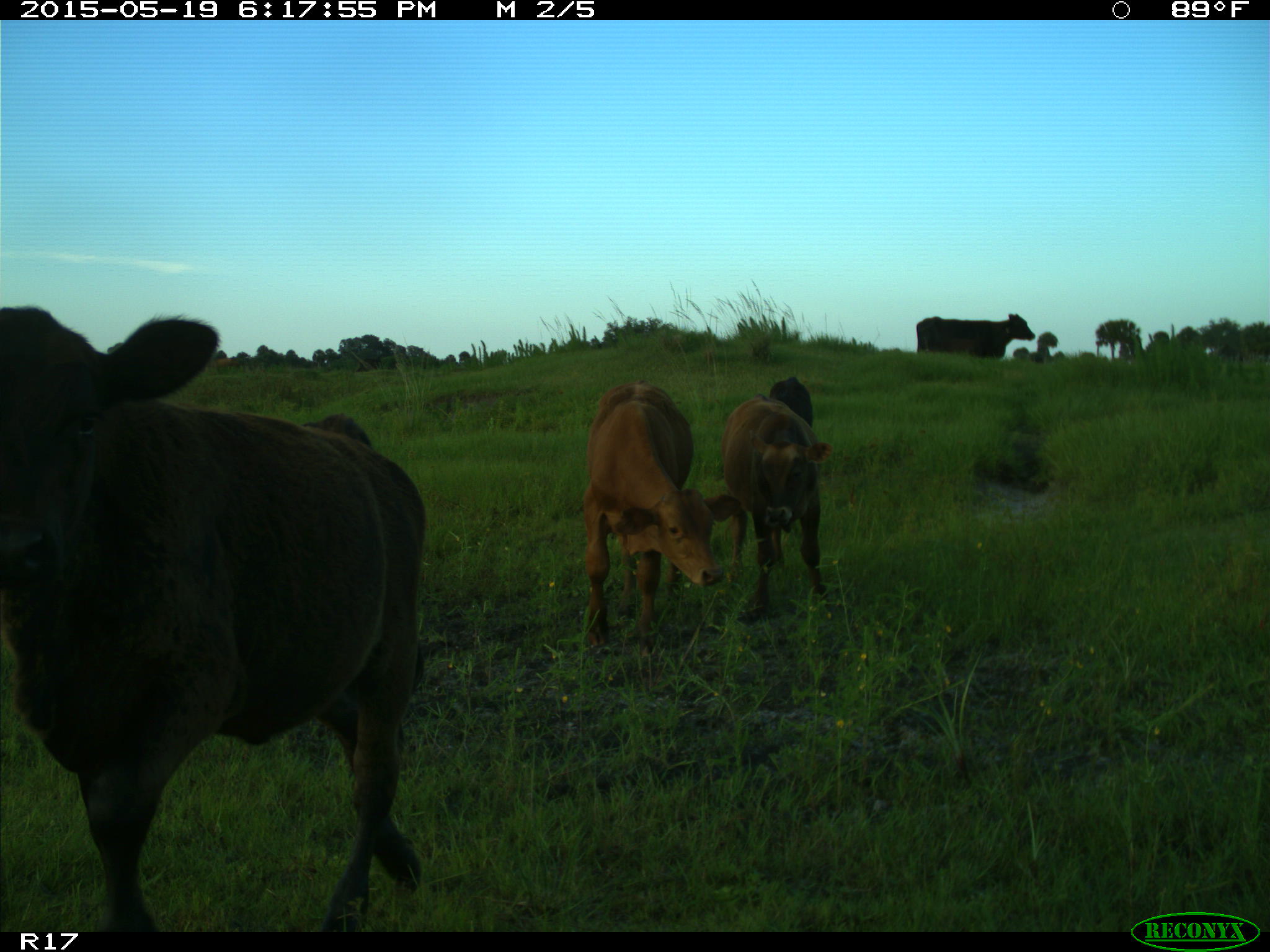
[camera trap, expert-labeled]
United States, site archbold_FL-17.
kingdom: Animalia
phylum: Chordata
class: Mammalia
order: Artiodactyla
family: Bovidae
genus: Bos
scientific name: Bos taurus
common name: domestic cow